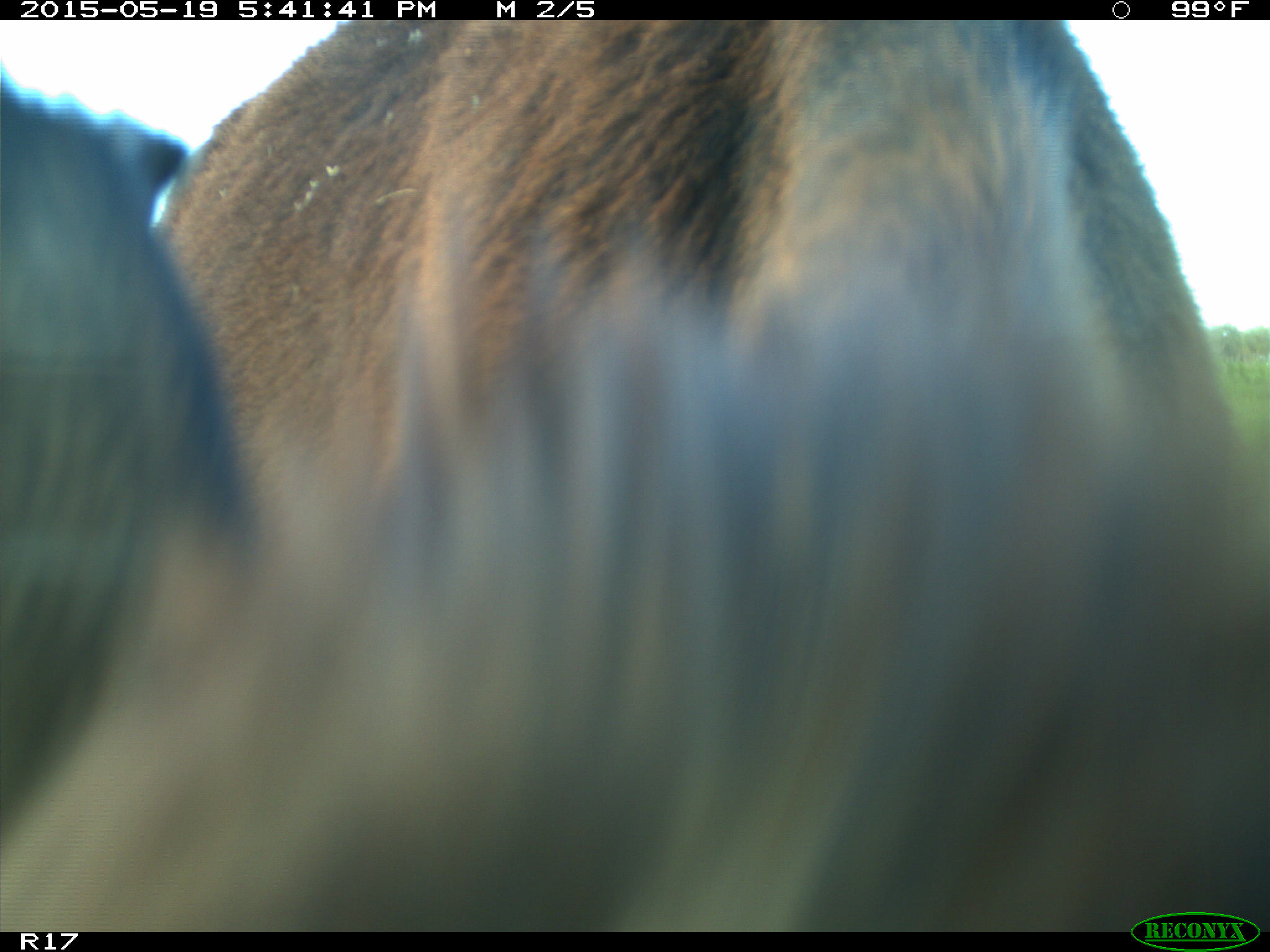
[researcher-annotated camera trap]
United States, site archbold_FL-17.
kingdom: Animalia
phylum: Chordata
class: Mammalia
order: Artiodactyla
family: Bovidae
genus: Bos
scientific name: Bos taurus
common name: domestic cow